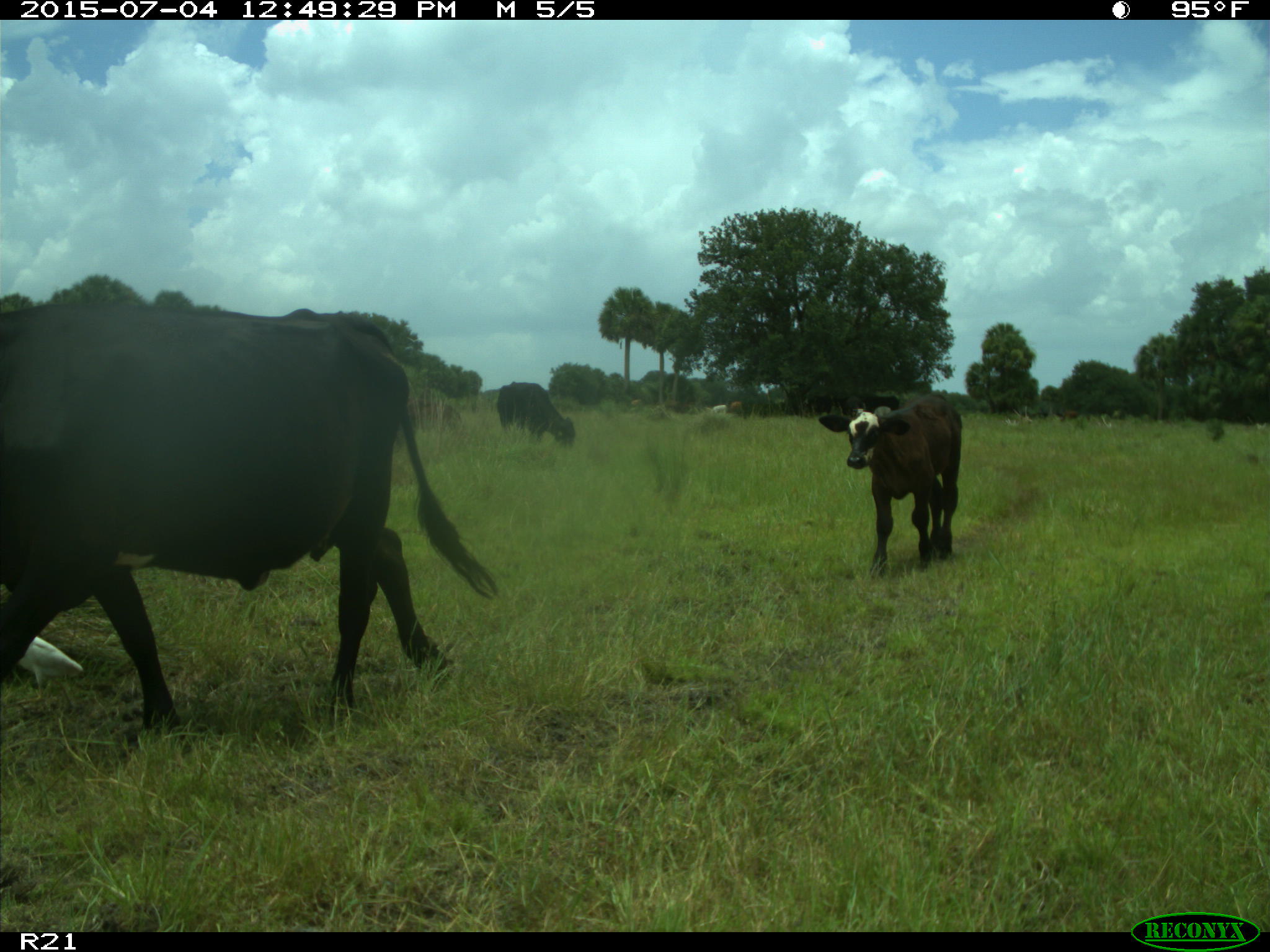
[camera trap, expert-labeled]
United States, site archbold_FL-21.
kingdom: Animalia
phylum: Chordata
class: Mammalia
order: Artiodactyla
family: Bovidae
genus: Bos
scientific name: Bos taurus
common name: domestic cow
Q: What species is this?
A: Bos taurus (domestic cow).